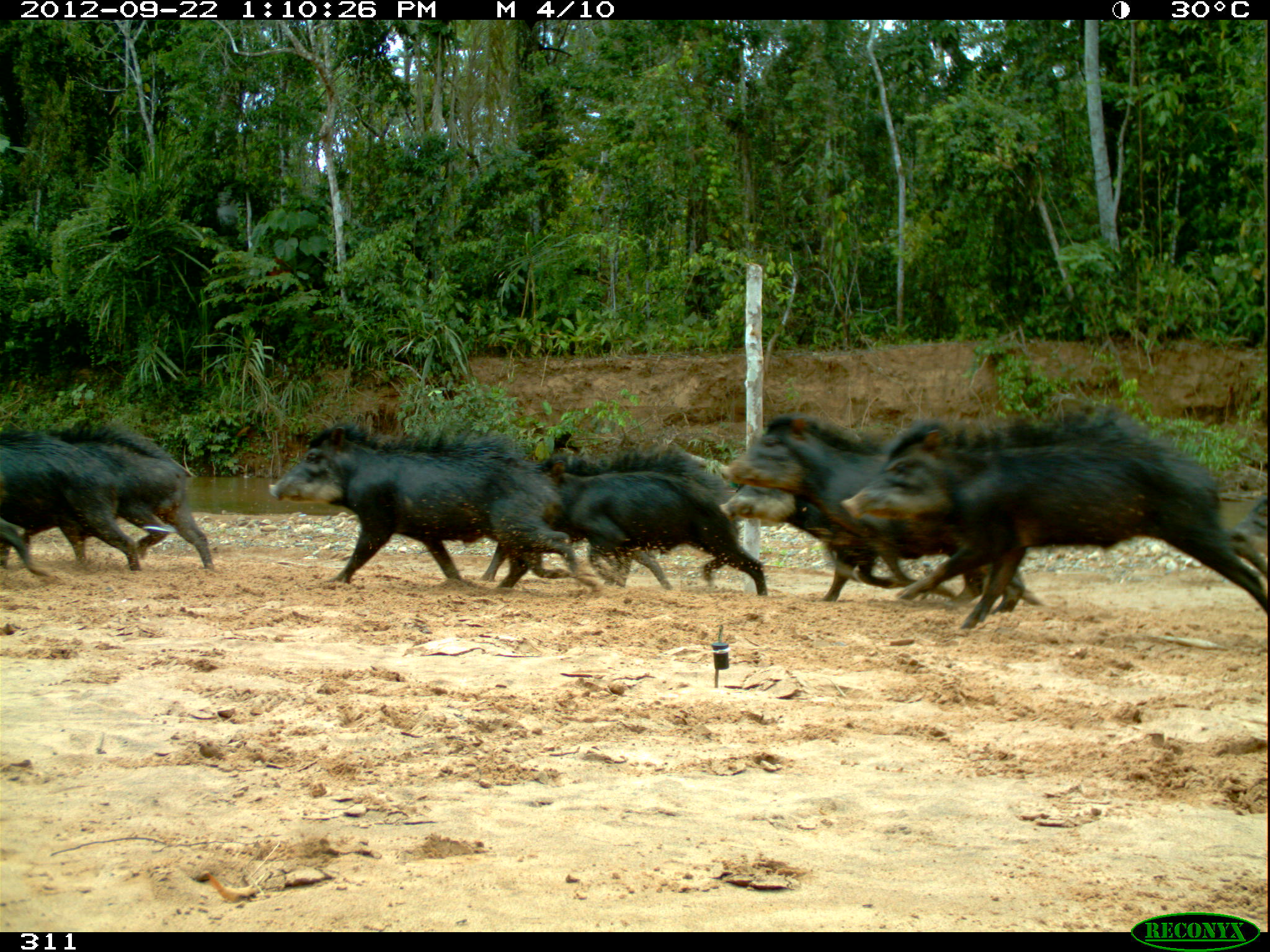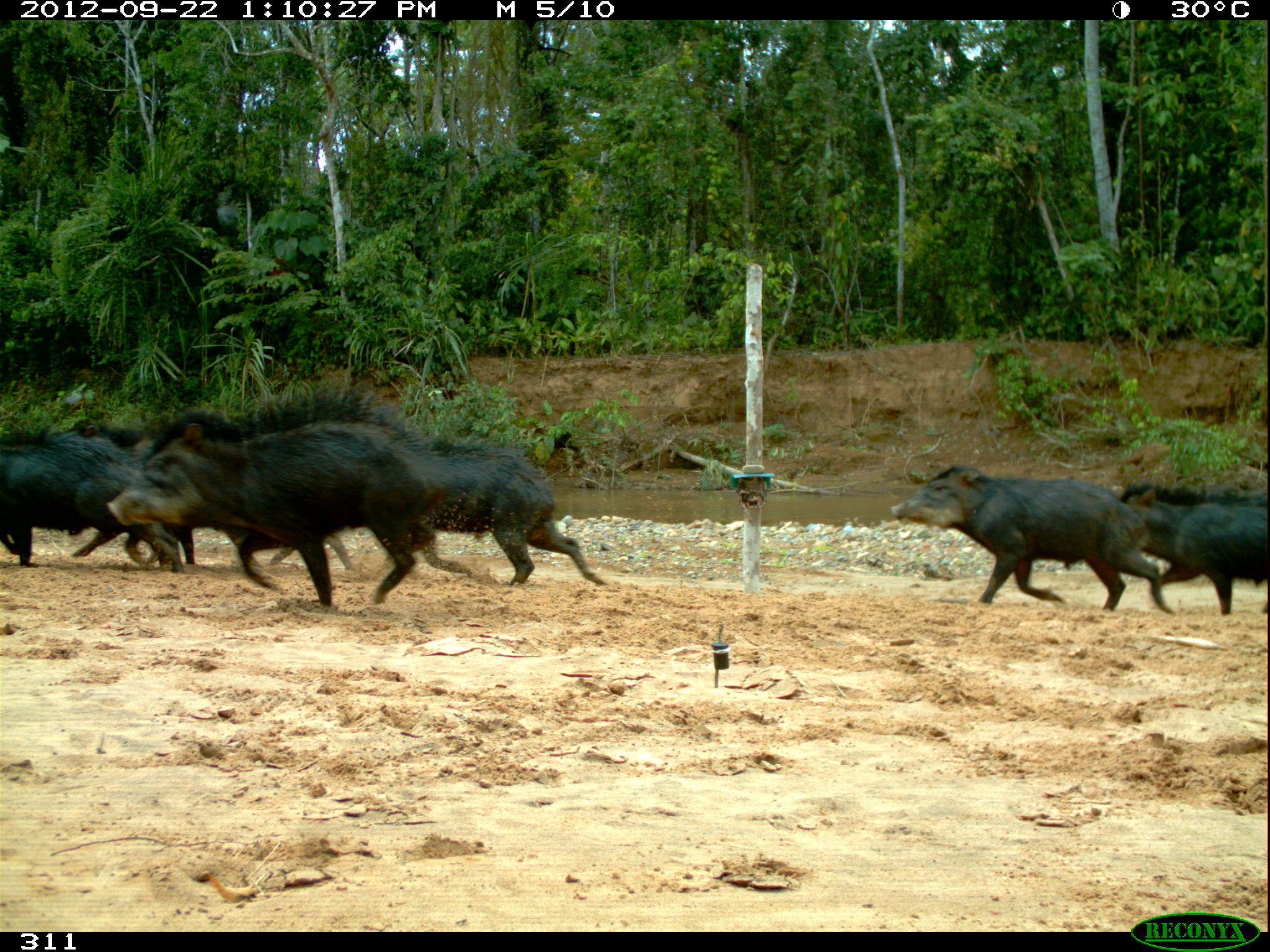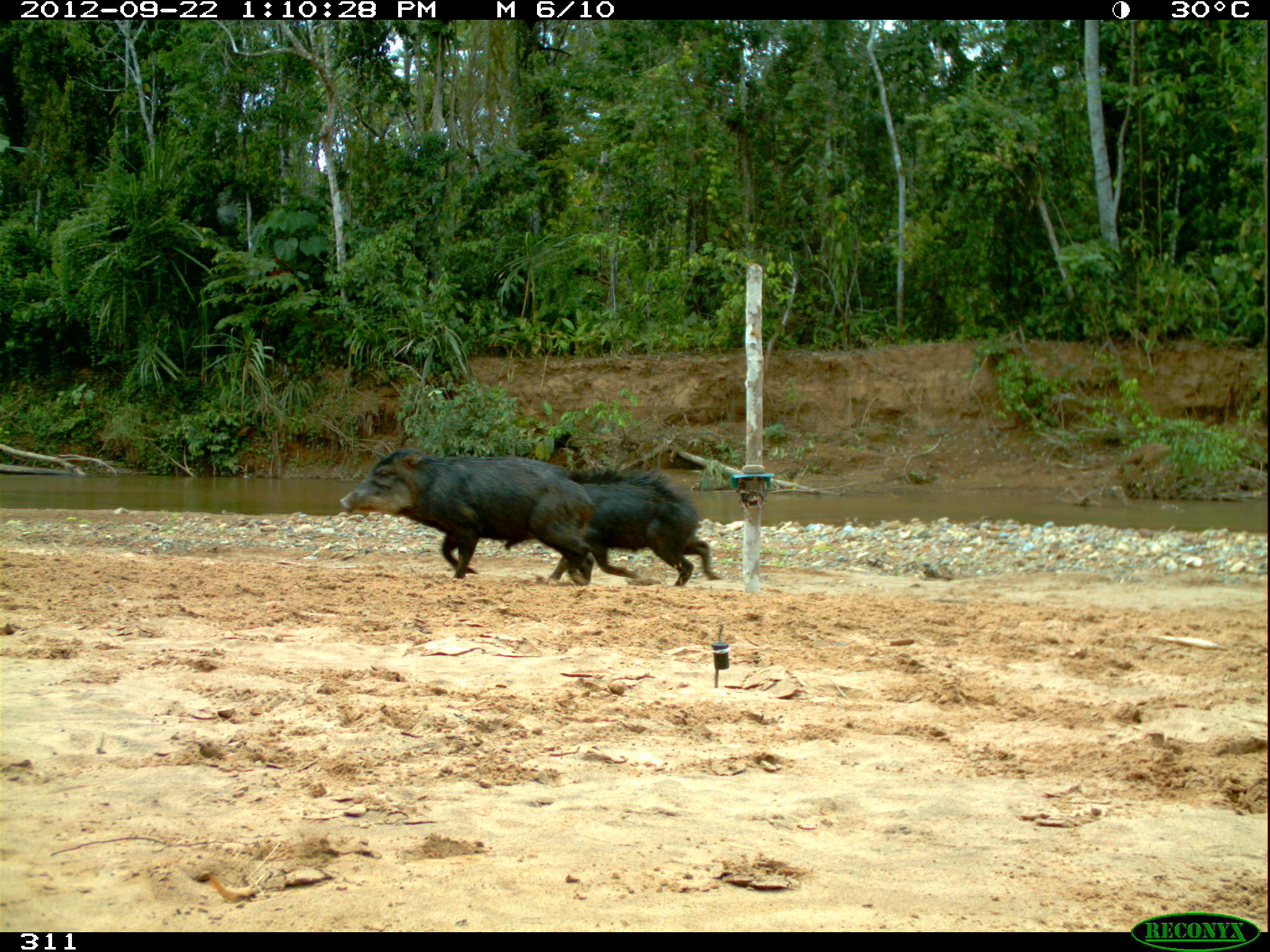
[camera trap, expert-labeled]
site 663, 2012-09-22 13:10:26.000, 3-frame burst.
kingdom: Animalia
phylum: Chordata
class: Mammalia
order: Artiodactyla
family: Tayassuidae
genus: Tayassu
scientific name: Tayassu pecari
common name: white-lipped peccary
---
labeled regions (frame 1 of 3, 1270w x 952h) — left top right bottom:
tayassu pecari: 839 412 1268 630; 722 412 1026 615; 268 424 595 591; 718 480 1044 606; 537 448 768 596; 48 426 212 568; 0 429 141 578; 481 538 674 591; 1235 498 1268 537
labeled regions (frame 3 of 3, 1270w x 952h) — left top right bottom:
tayassu pecari: 340 447 594 585; 549 469 720 586